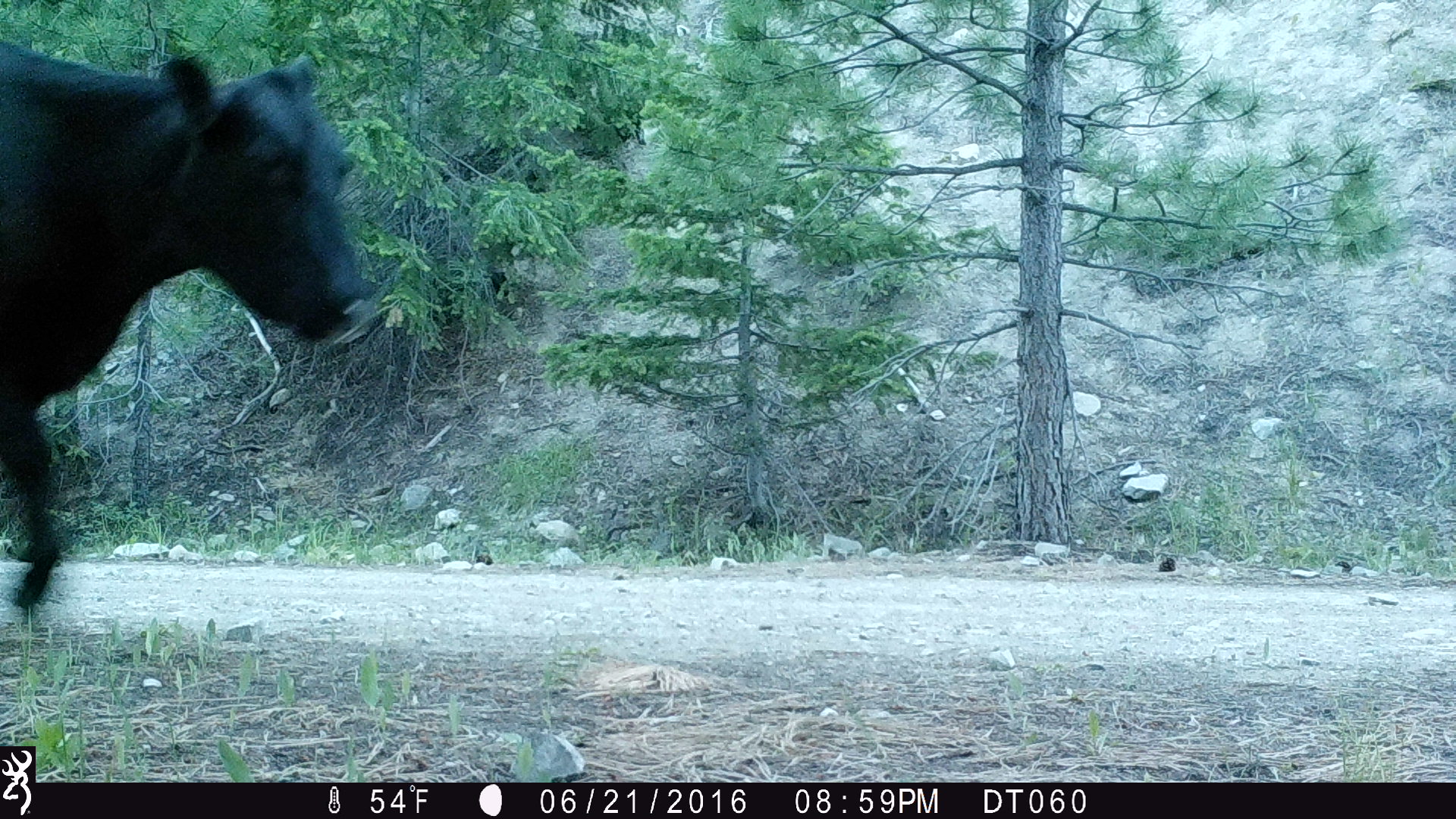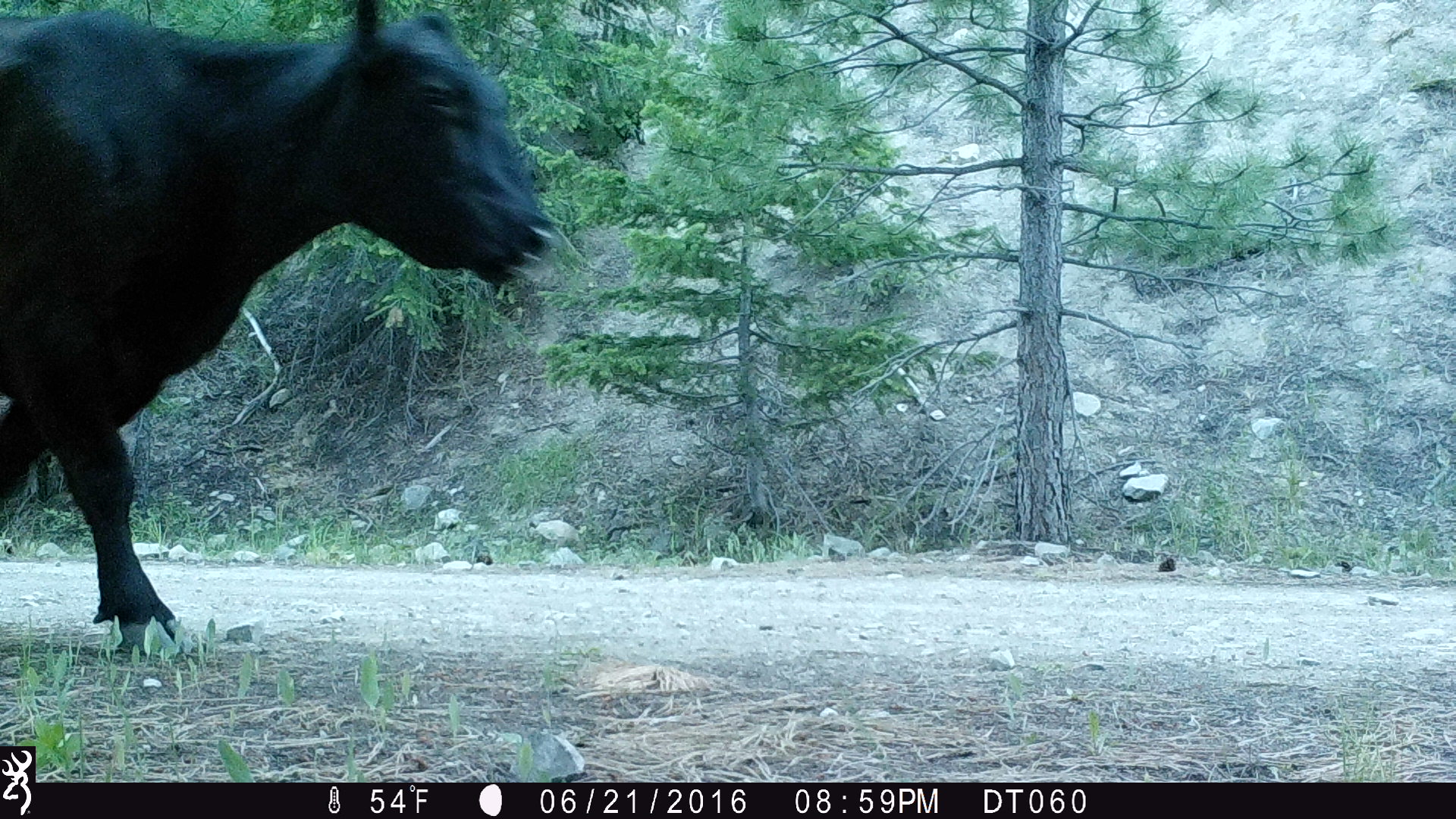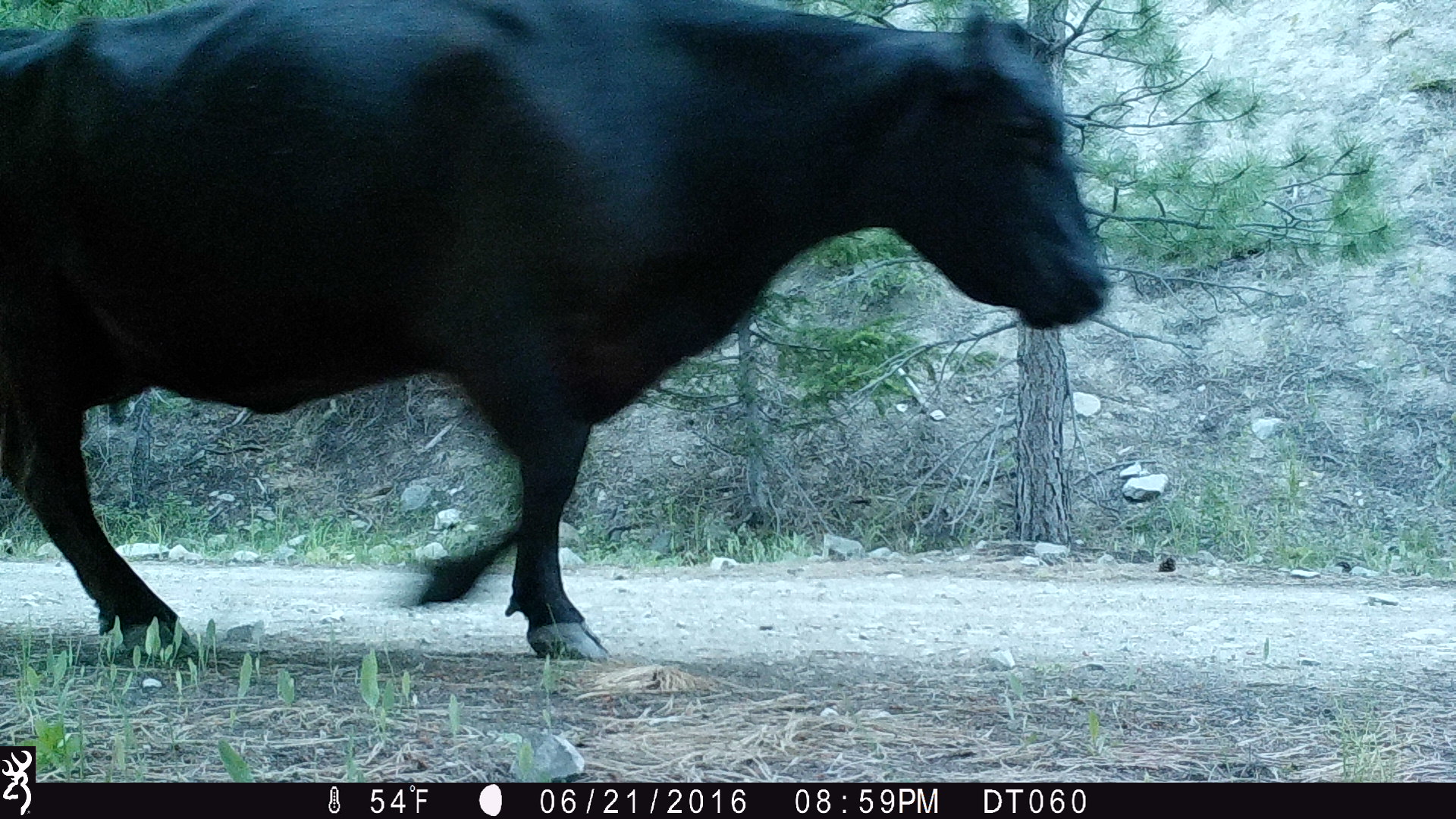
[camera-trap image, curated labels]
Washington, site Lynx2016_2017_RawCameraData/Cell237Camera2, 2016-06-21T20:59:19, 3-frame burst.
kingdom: Animalia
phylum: Chordata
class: Mammalia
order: Artiodactyla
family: Bovidae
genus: Bos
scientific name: Bos taurus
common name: domestic cattle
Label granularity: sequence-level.